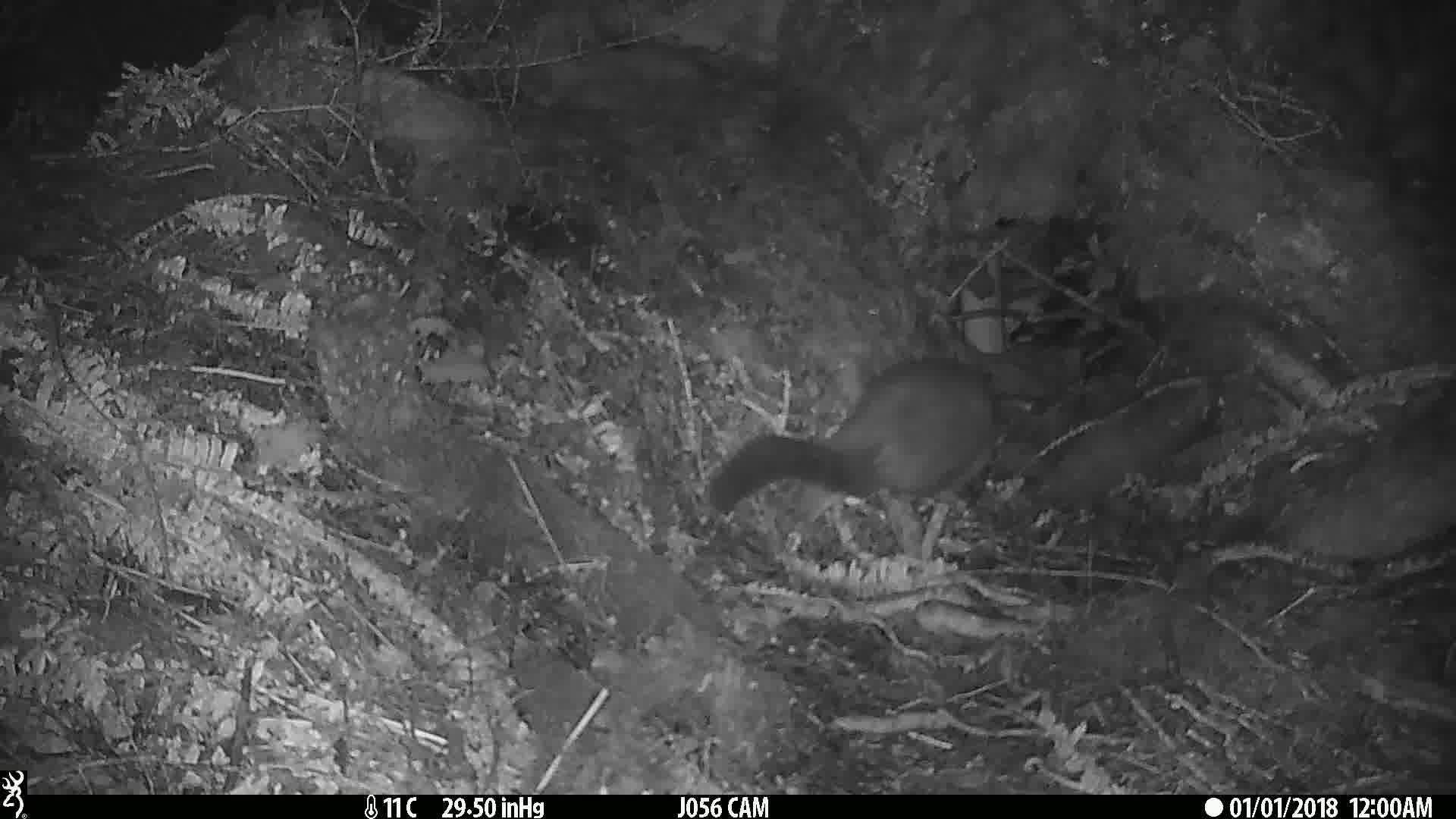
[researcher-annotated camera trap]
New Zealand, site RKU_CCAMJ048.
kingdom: Animalia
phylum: Chordata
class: Mammalia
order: Diprotodontia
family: Phalangeridae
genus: Trichosurus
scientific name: Trichosurus vulpecula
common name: common brushtail possum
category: possum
Possum (common brushtail possum) (Trichosurus vulpecula).